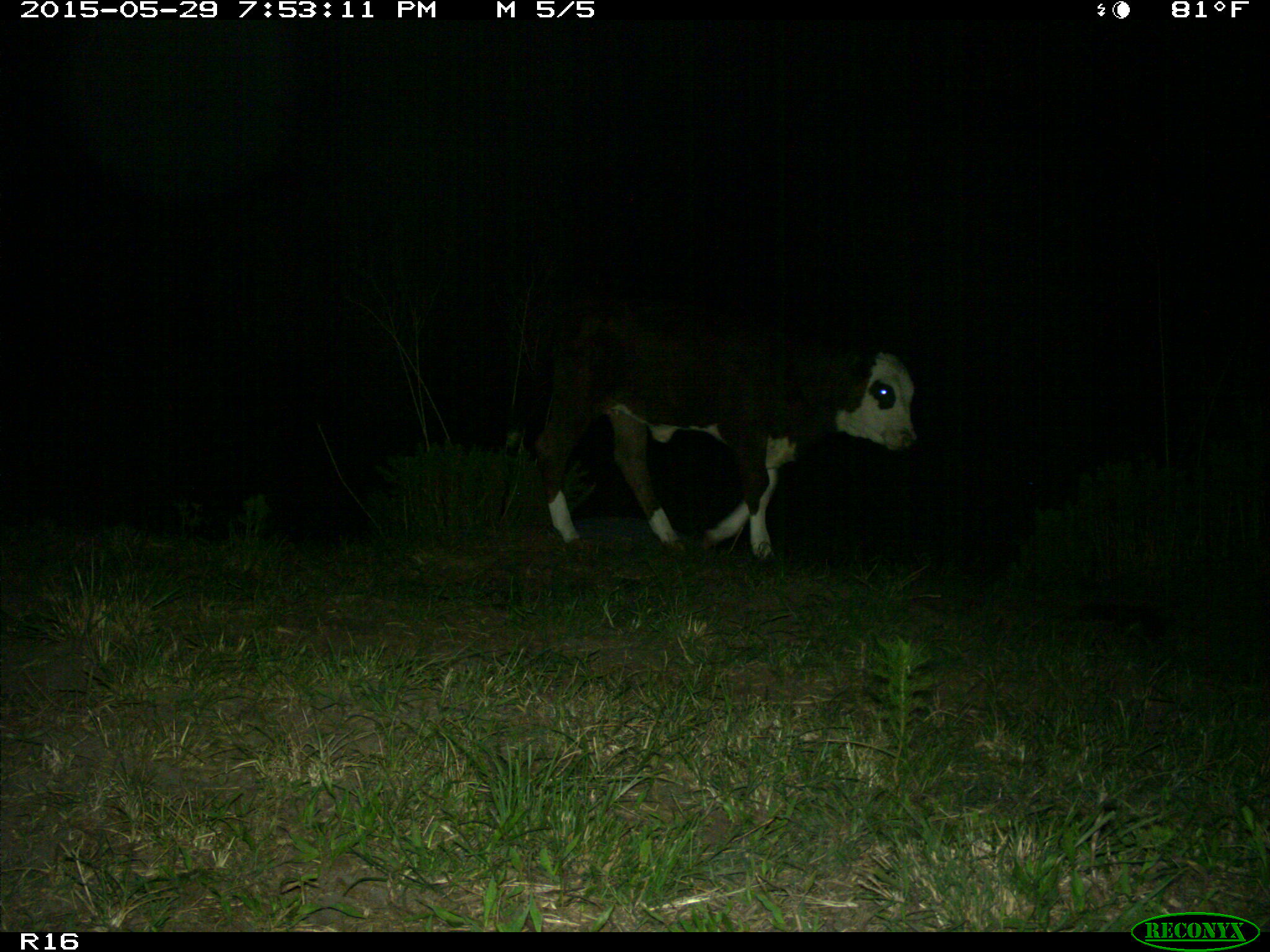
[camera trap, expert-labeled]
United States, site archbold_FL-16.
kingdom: Animalia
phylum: Chordata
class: Mammalia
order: Artiodactyla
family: Bovidae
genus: Bos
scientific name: Bos taurus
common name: domestic cow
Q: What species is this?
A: Bos taurus (domestic cow).